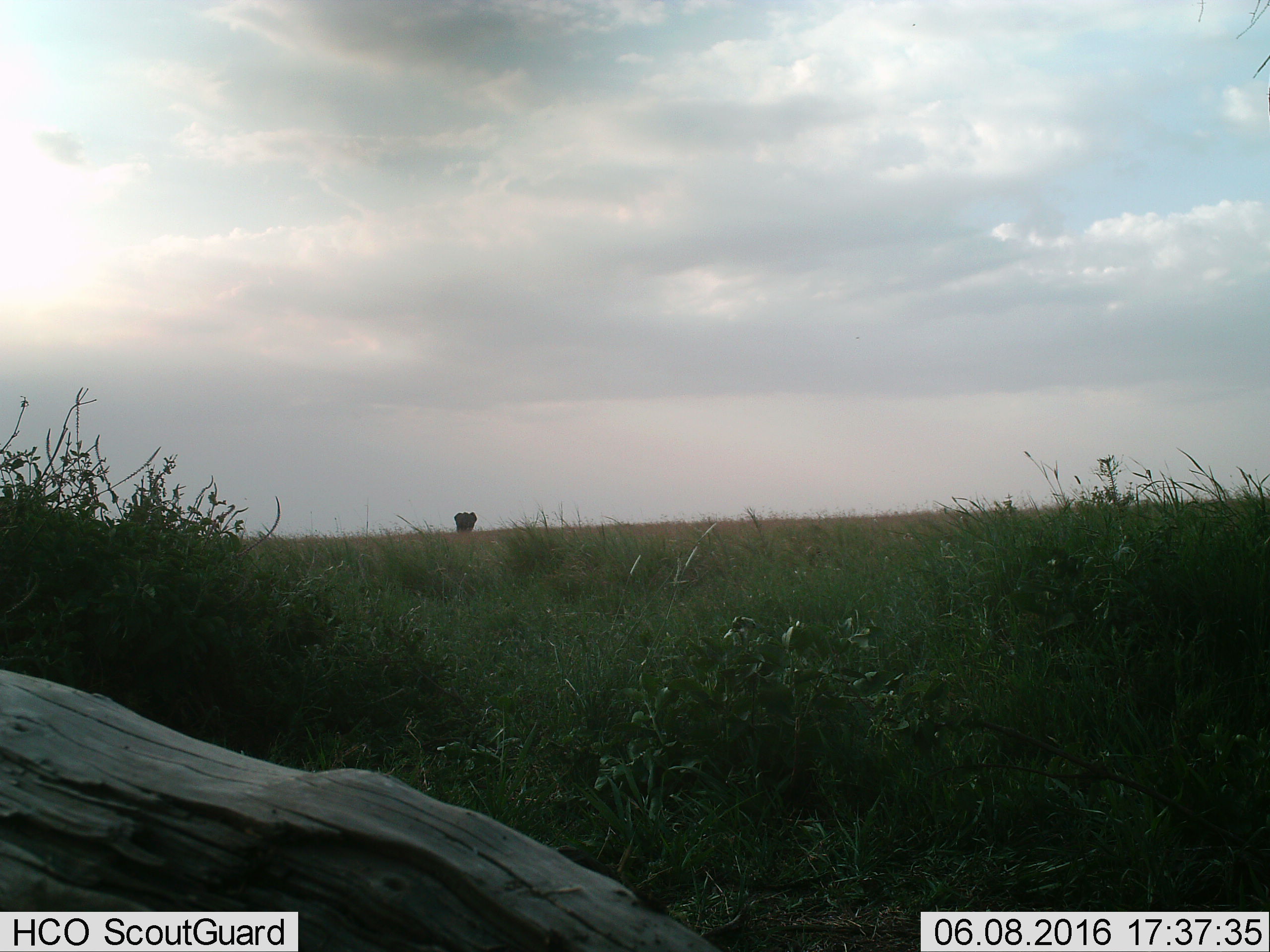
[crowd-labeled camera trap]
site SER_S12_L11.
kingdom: Animalia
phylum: Chordata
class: Mammalia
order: Proboscidea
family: Elephantidae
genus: Loxodonta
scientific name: Loxodonta africana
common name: african bush elephant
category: elephant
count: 1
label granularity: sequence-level